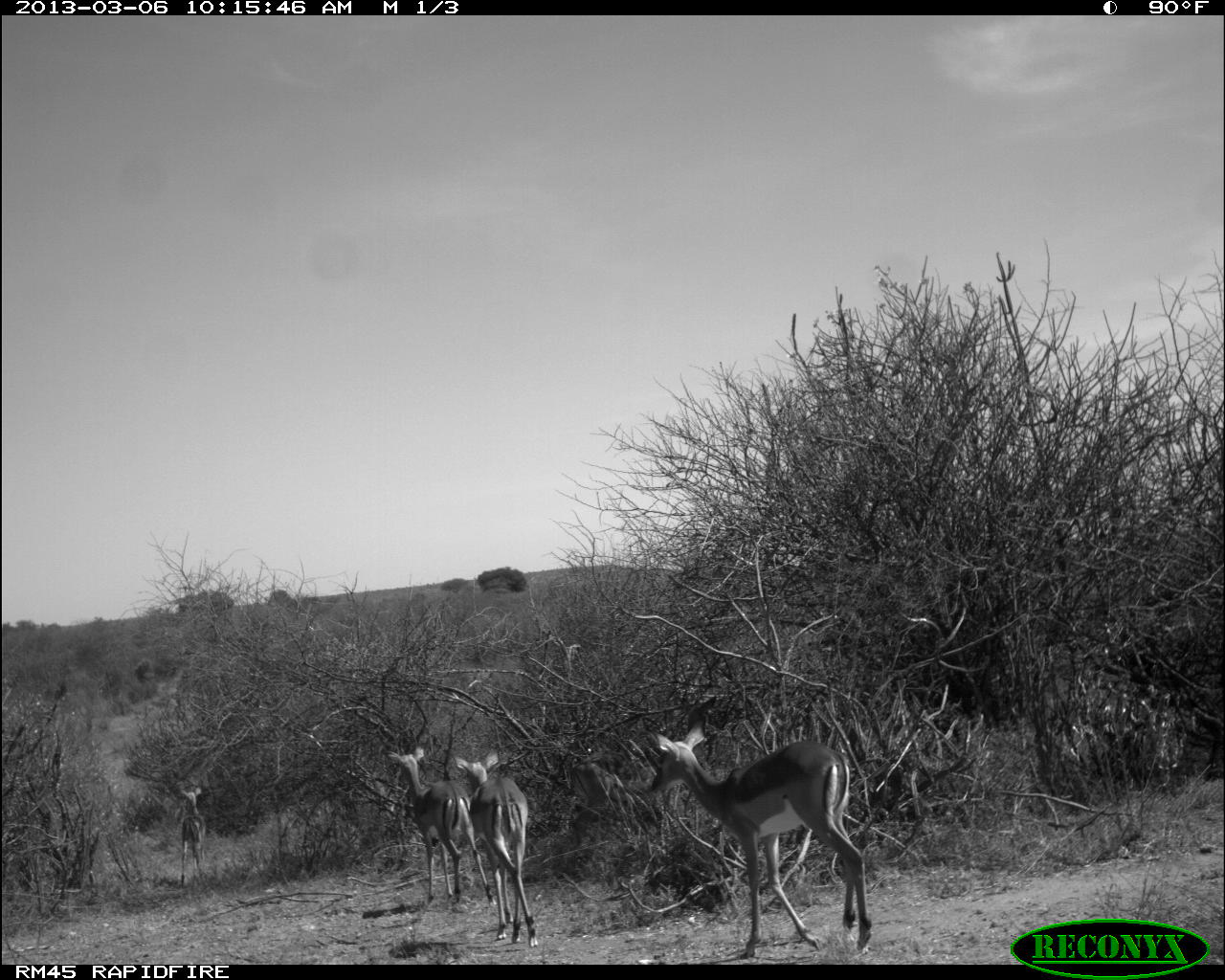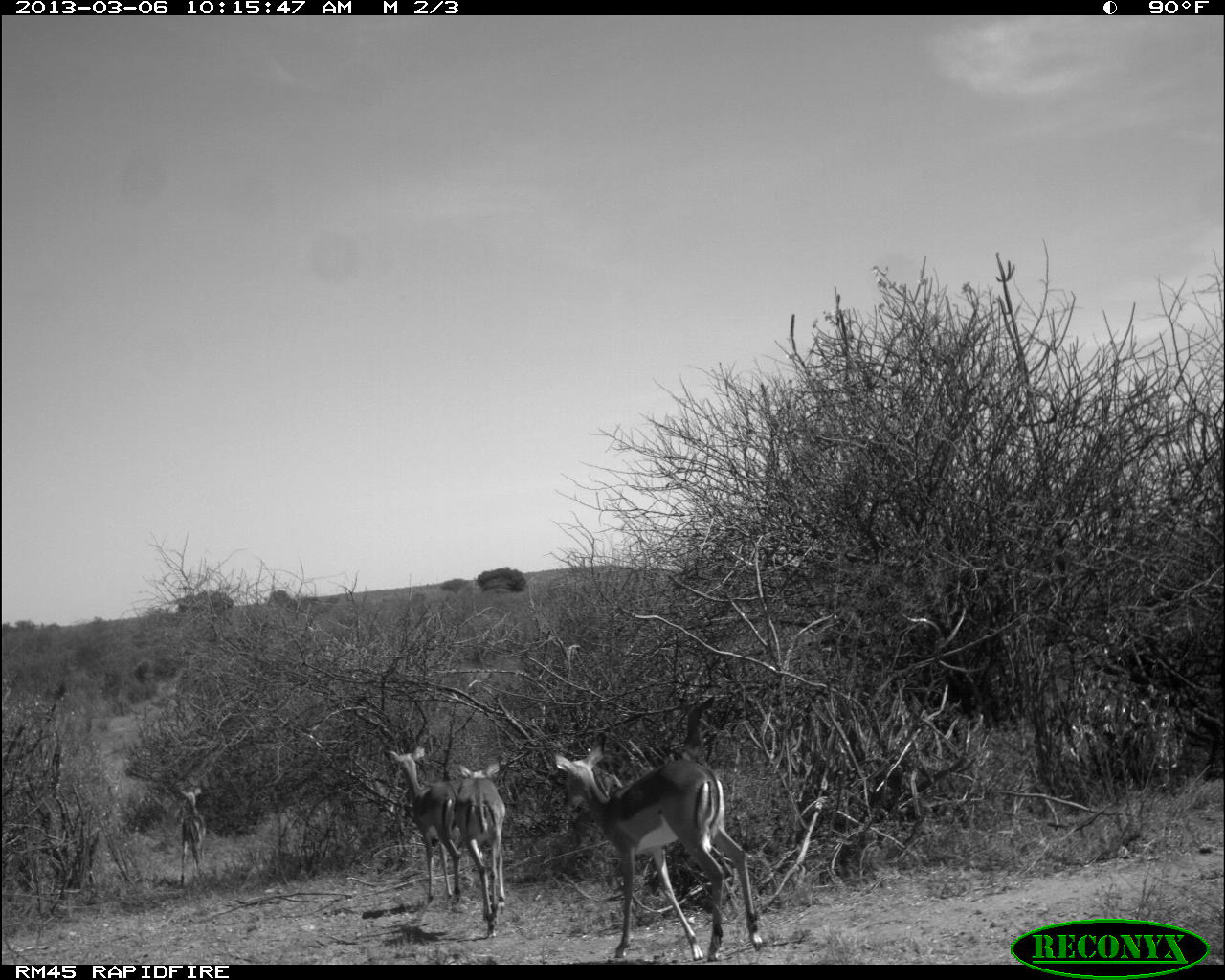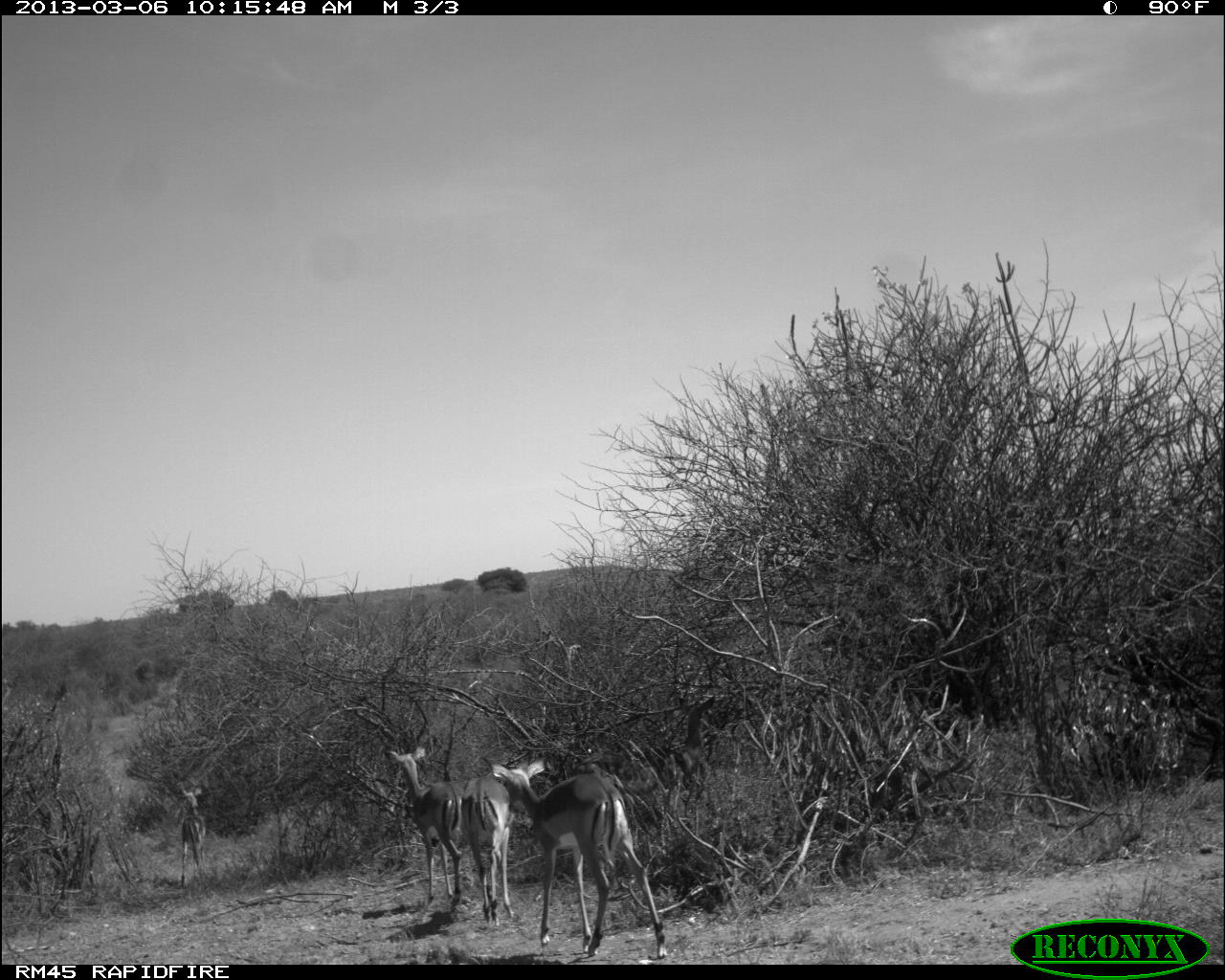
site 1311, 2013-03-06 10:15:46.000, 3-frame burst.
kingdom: Animalia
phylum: Chordata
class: Mammalia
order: Artiodactyla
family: Bovidae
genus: Aepyceros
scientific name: Aepyceros melampus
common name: impala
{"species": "Aepyceros melampus (impala)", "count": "4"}